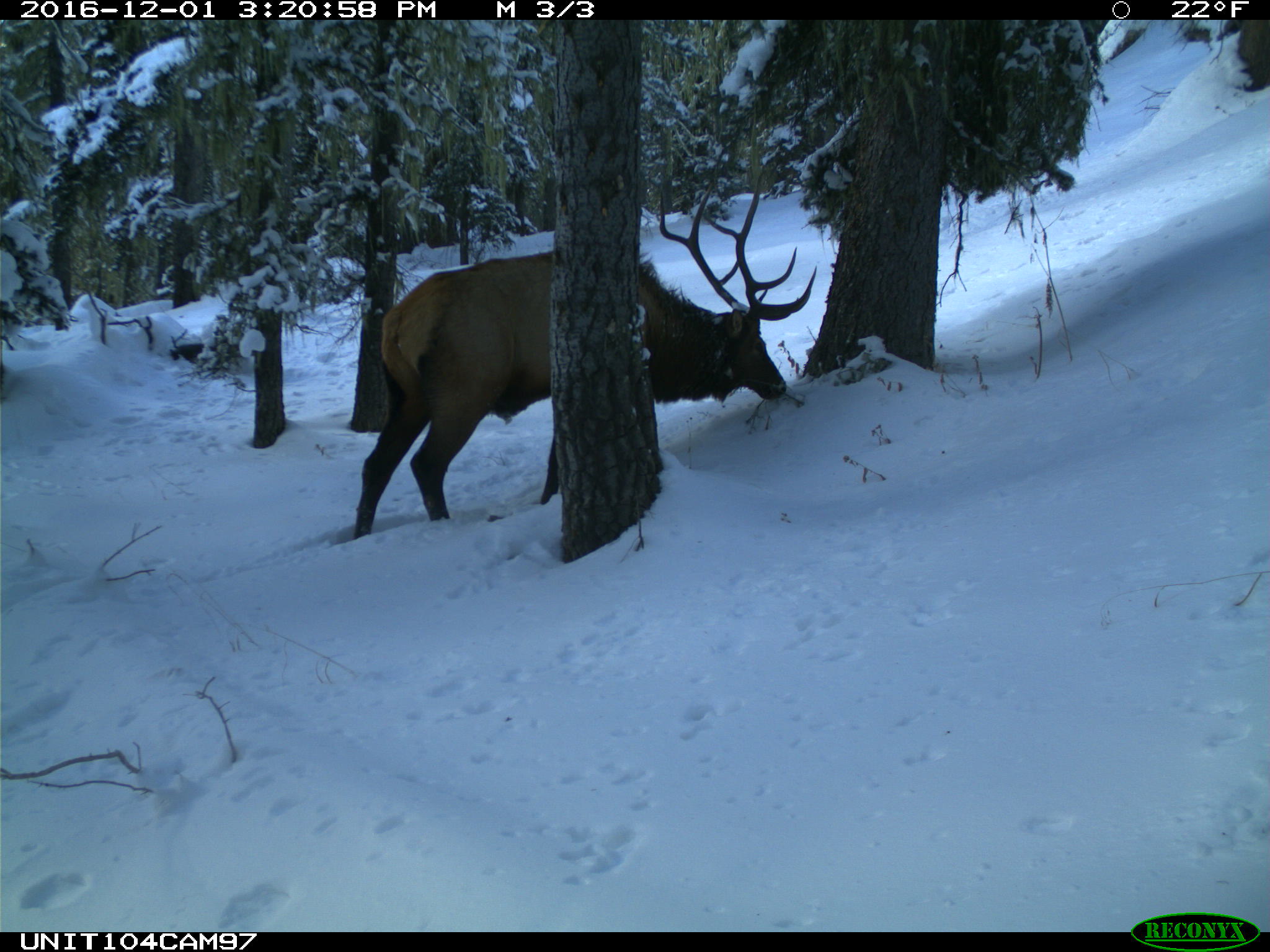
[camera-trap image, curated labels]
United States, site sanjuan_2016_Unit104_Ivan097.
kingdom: Animalia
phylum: Chordata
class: Mammalia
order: Artiodactyla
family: Cervidae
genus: Cervus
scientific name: Cervus elaphus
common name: red deer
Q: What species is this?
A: Cervus elaphus (red deer).